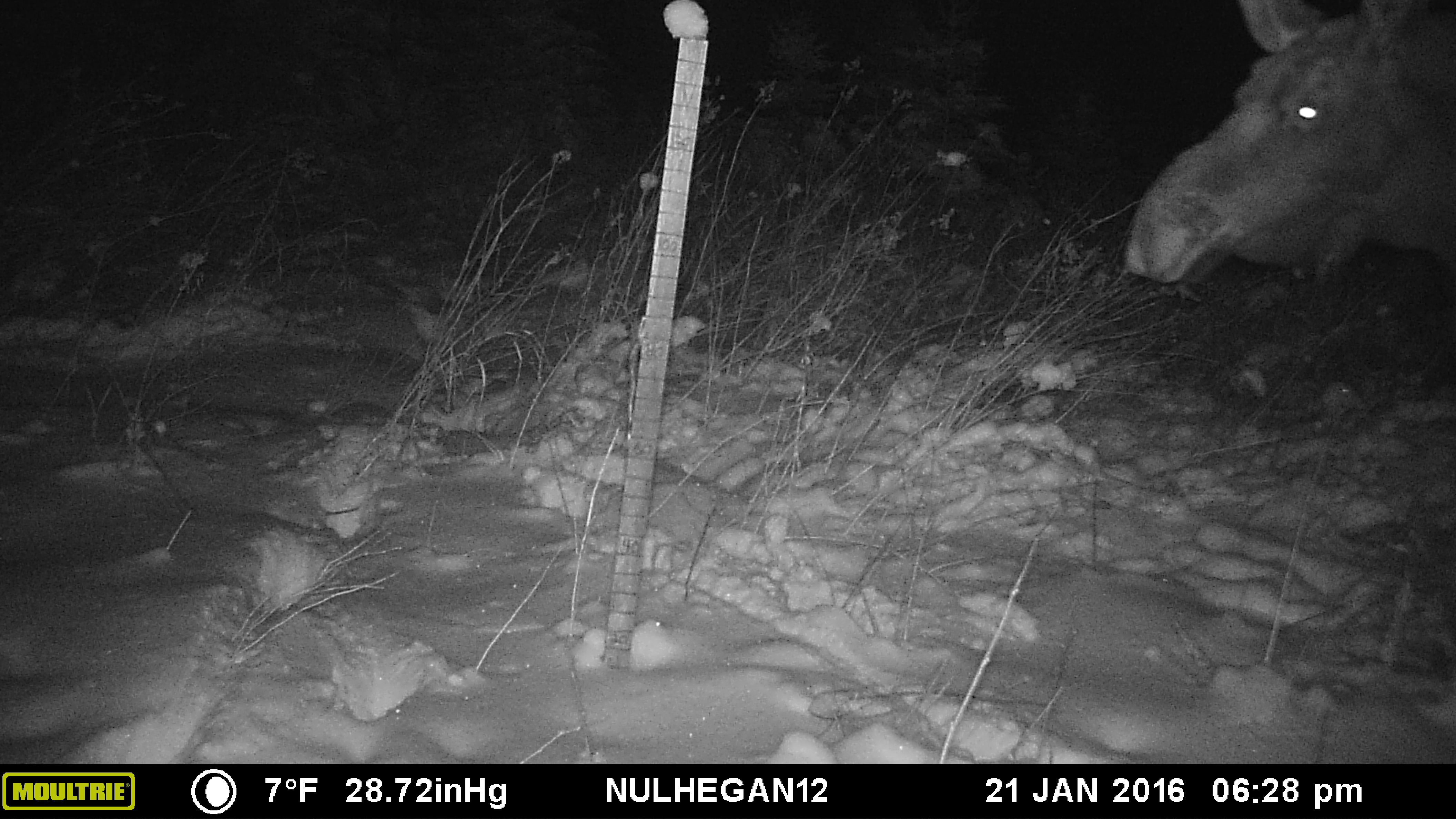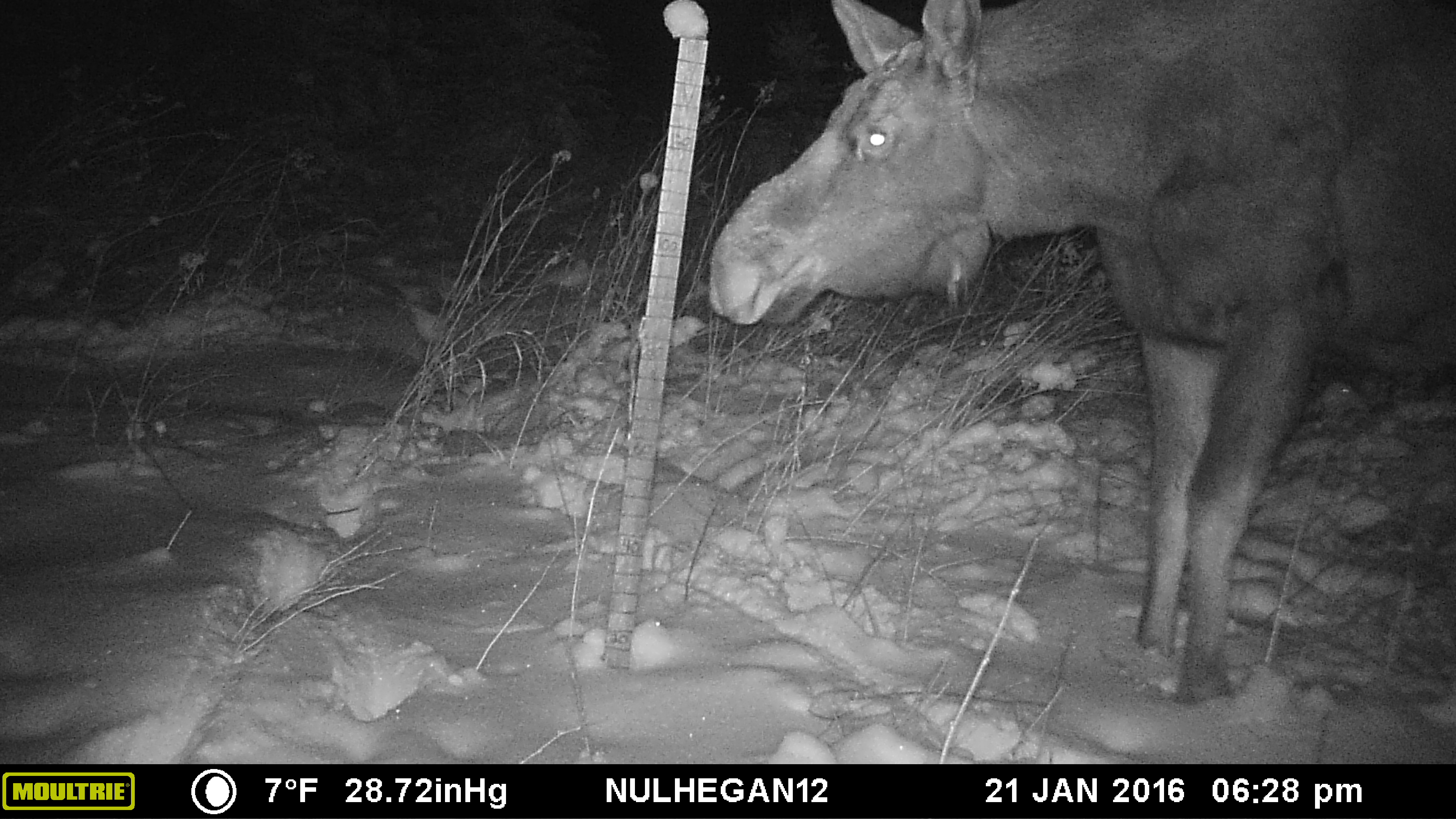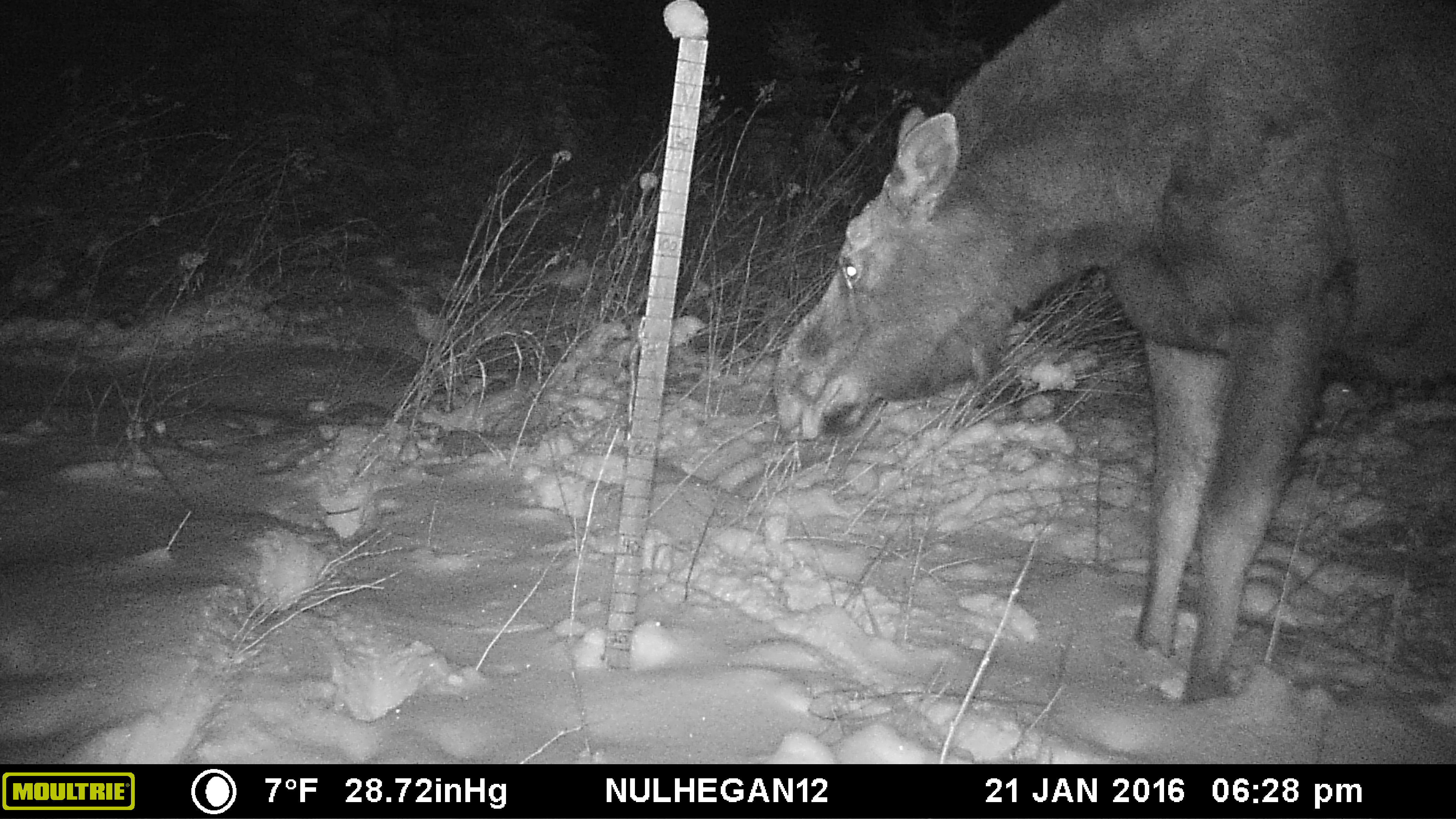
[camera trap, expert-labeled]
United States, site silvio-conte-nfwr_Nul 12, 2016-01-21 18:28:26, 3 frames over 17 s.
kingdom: Animalia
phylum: Chordata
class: Mammalia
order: Artiodactyla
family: Cervidae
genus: Alces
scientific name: Alces alces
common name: moose